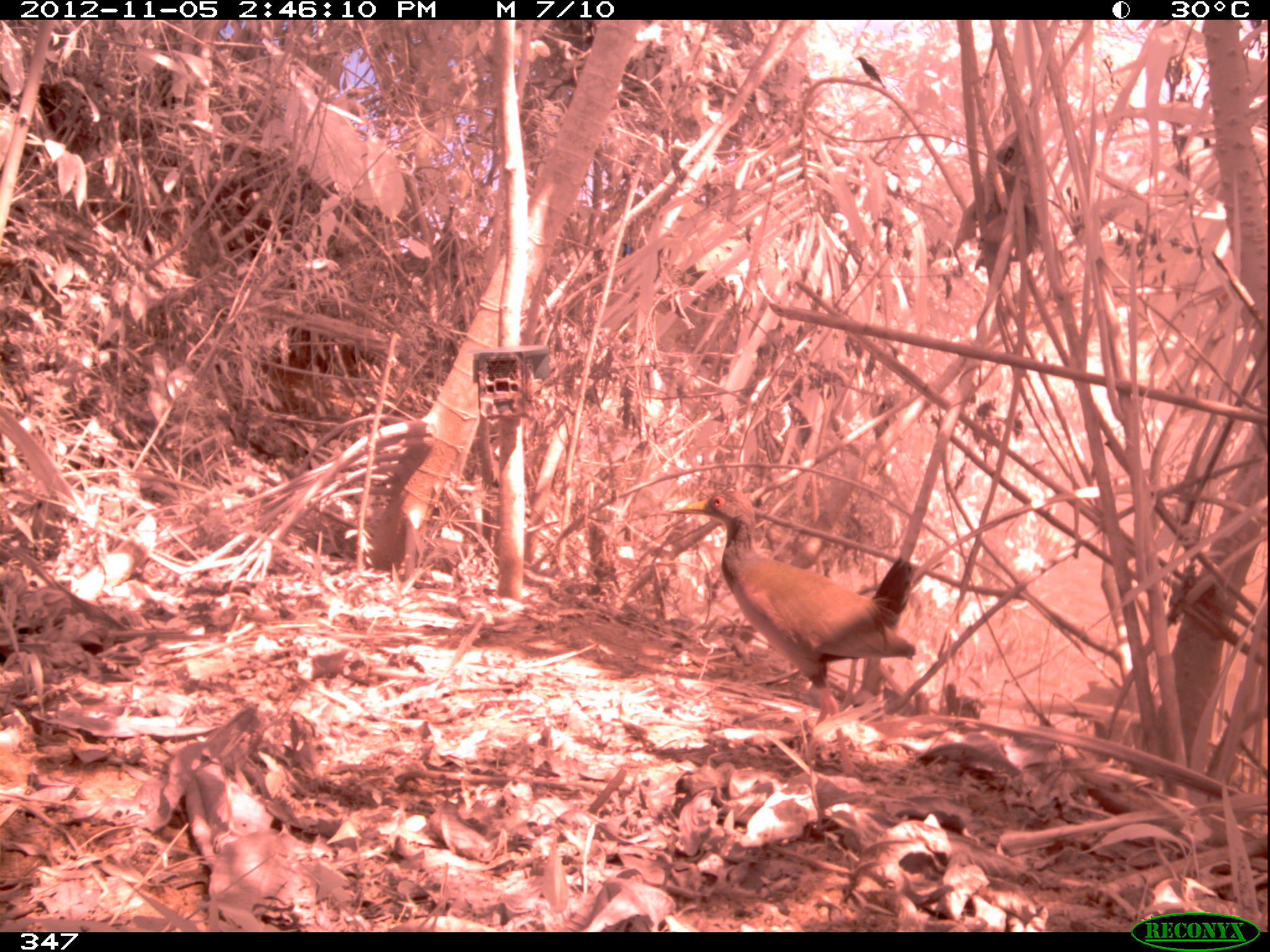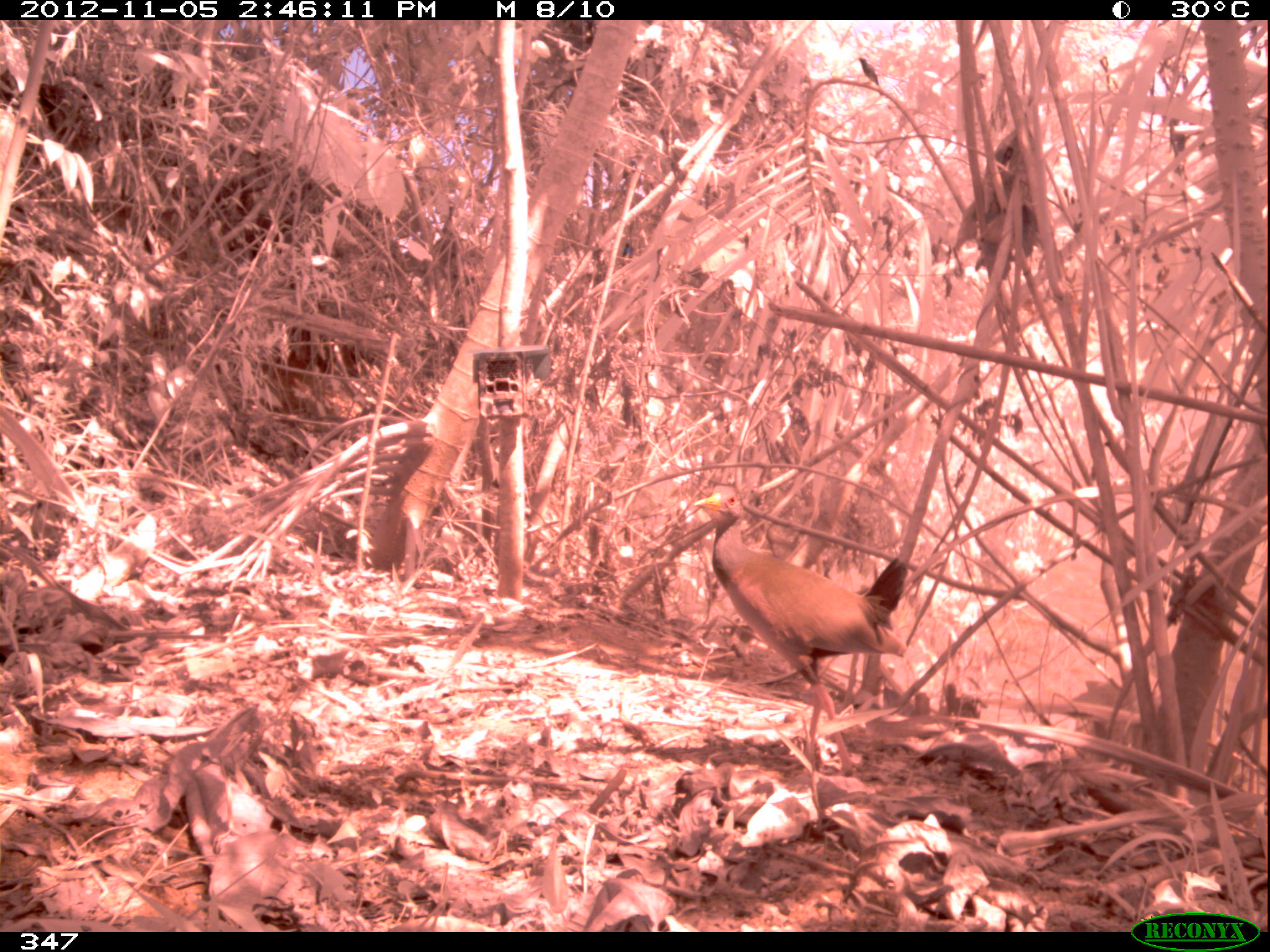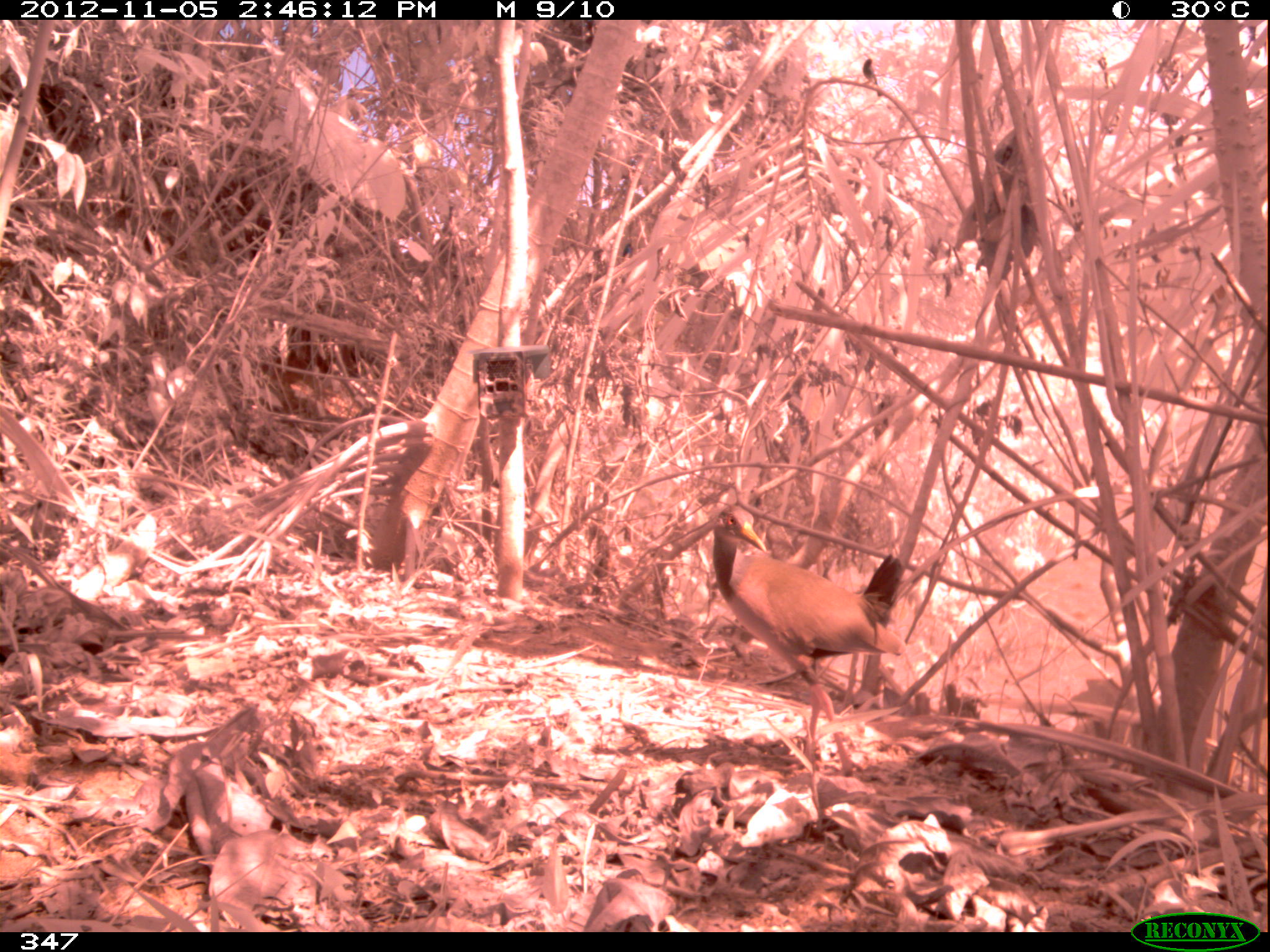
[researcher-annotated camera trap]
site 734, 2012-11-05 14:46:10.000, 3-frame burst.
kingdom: Animalia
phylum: Chordata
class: Aves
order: Gruiformes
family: Rallidae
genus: Aramides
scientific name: Aramides cajaneus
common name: gray-cowled wood-rail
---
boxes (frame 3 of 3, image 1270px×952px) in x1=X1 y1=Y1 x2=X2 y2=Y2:
aramides cajaneus: x1=712 y1=504 x2=904 y2=775